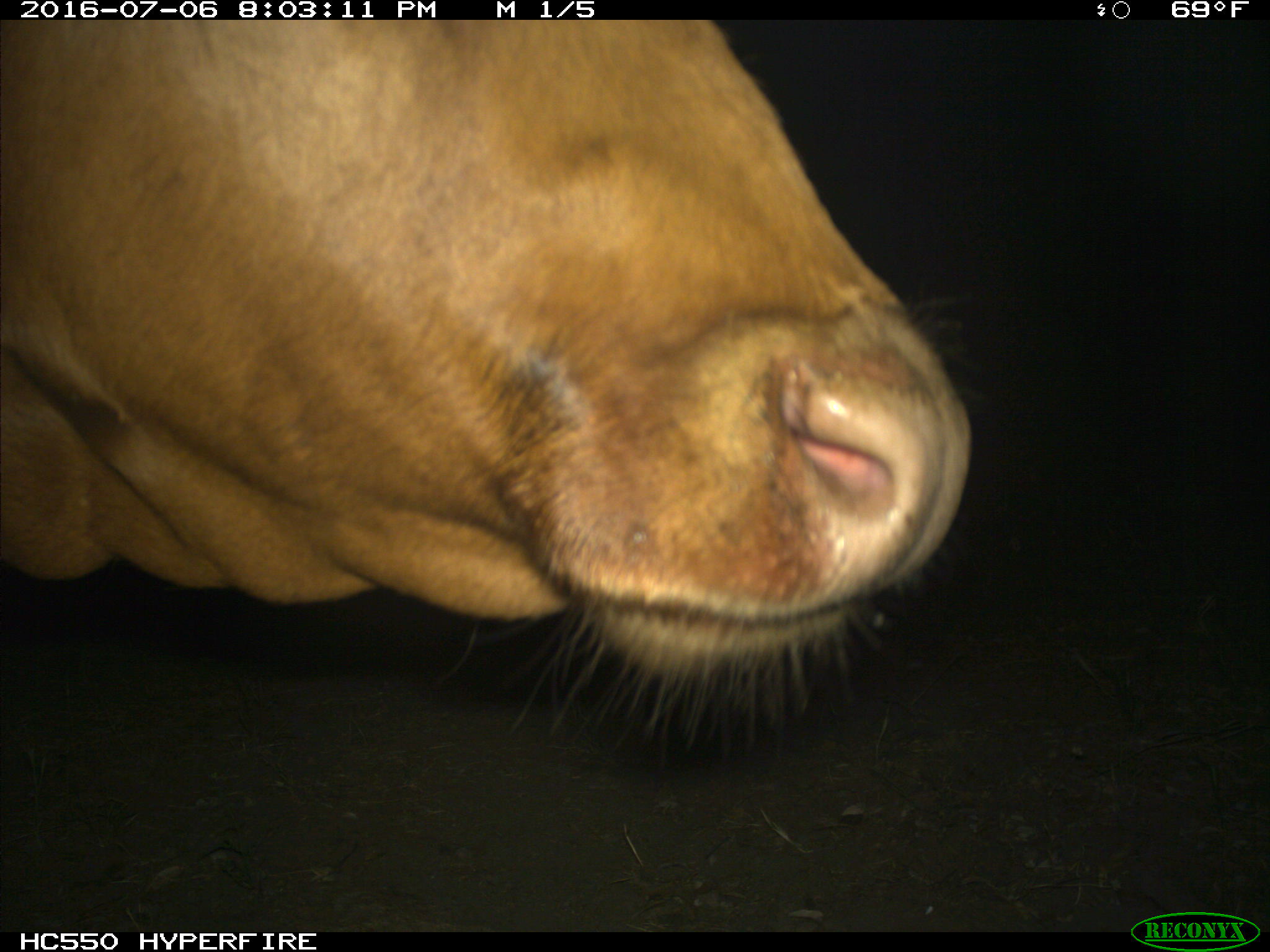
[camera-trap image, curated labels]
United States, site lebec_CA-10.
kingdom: Animalia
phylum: Chordata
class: Mammalia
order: Artiodactyla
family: Bovidae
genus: Bos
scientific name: Bos taurus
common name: domestic cow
Bos taurus (domestic cow).